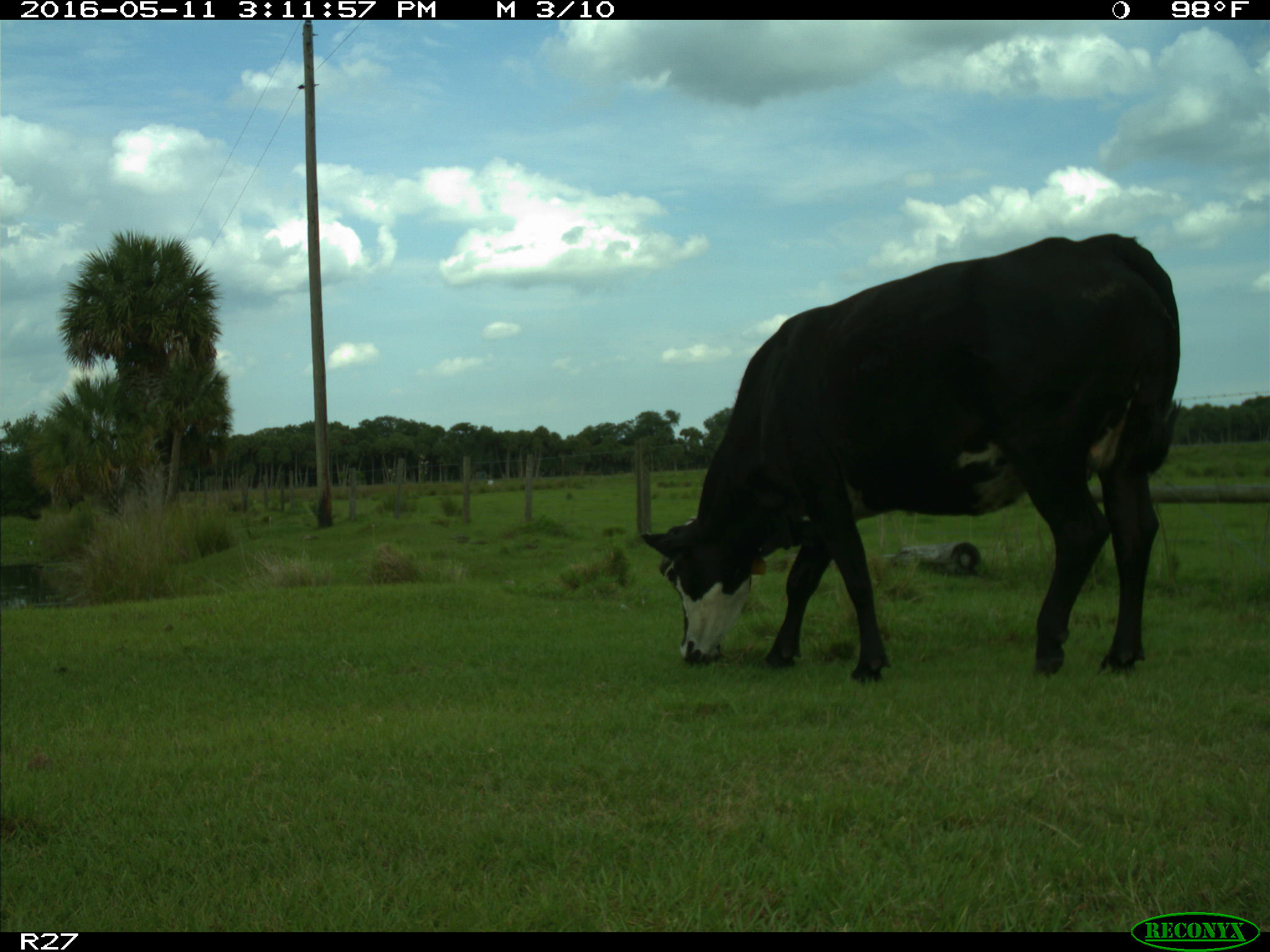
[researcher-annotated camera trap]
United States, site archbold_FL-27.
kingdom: Animalia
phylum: Chordata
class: Mammalia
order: Artiodactyla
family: Bovidae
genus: Bos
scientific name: Bos taurus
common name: domestic cow